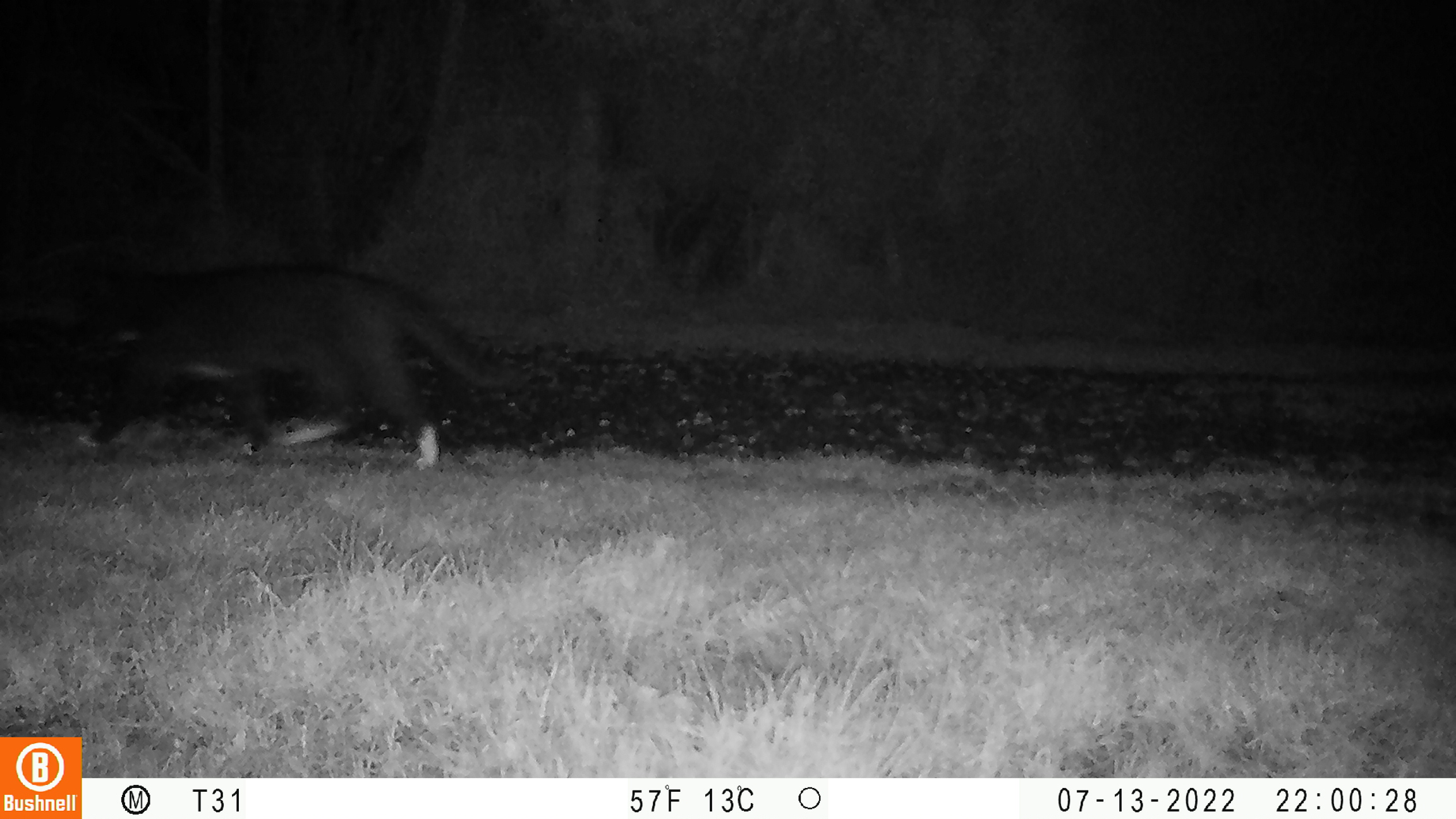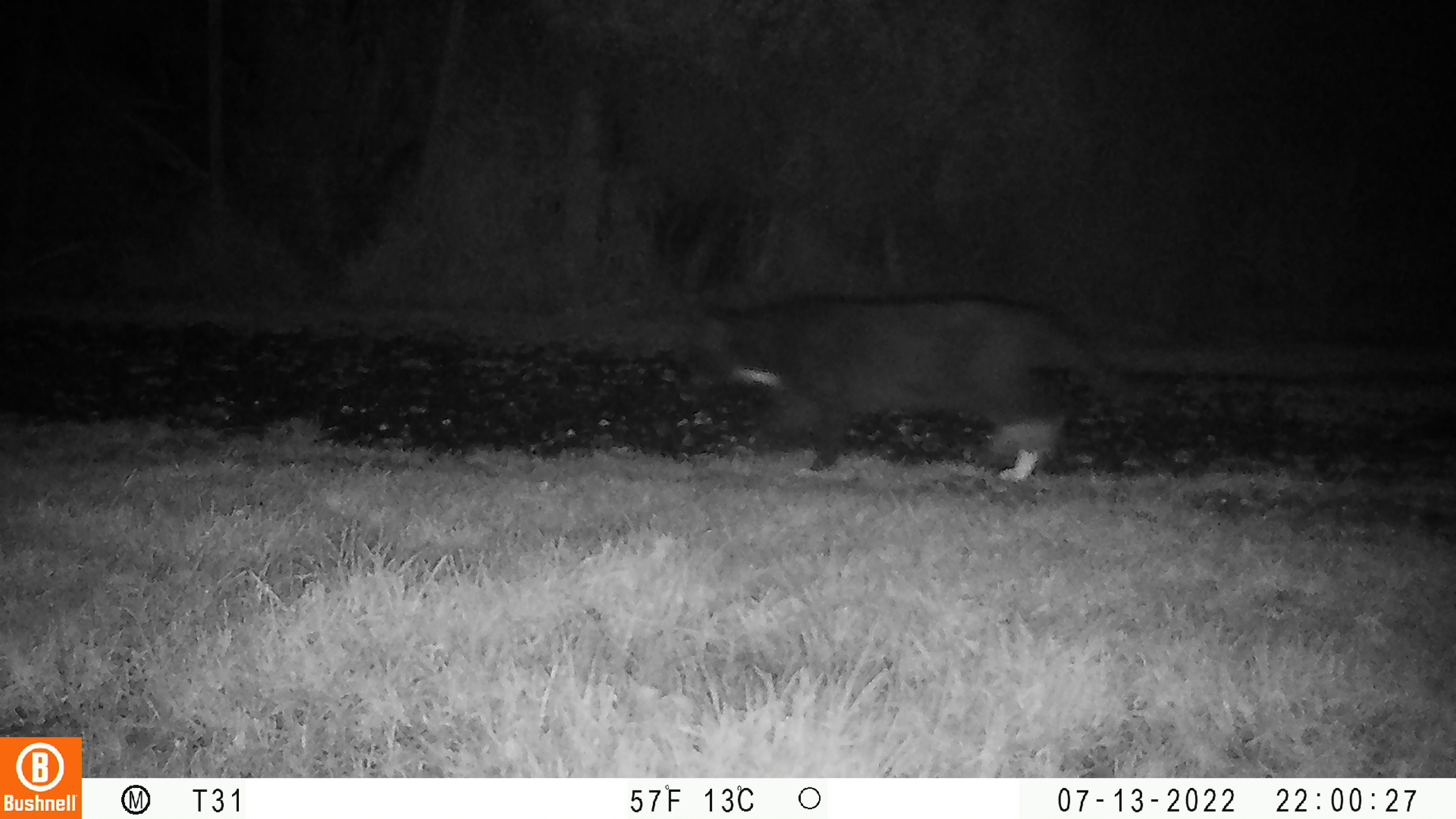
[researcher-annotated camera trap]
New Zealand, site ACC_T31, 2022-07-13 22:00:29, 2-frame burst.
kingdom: Animalia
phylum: Chordata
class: Mammalia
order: Carnivora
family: Felidae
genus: Felis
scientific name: Felis catus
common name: domestic cat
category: cat